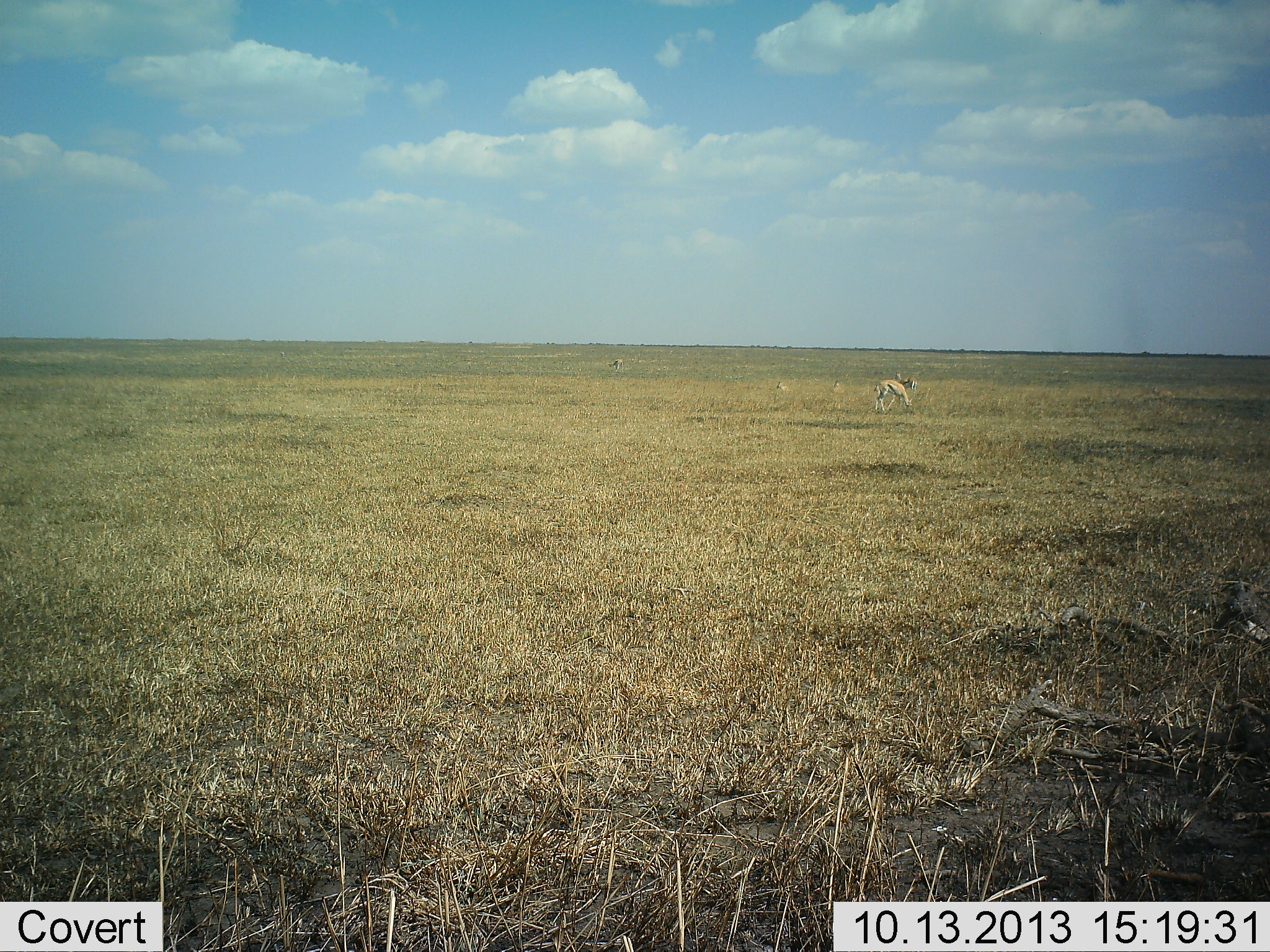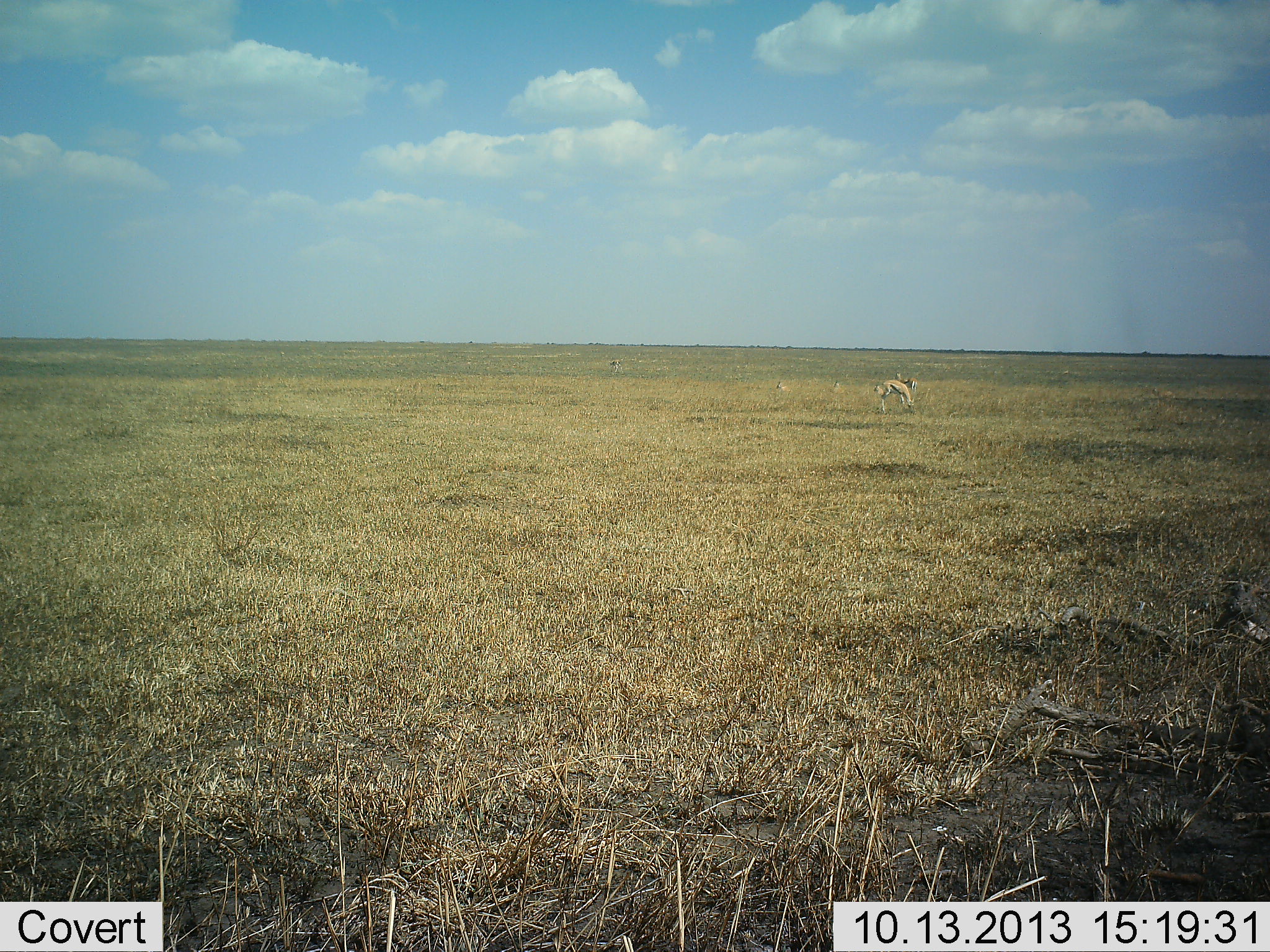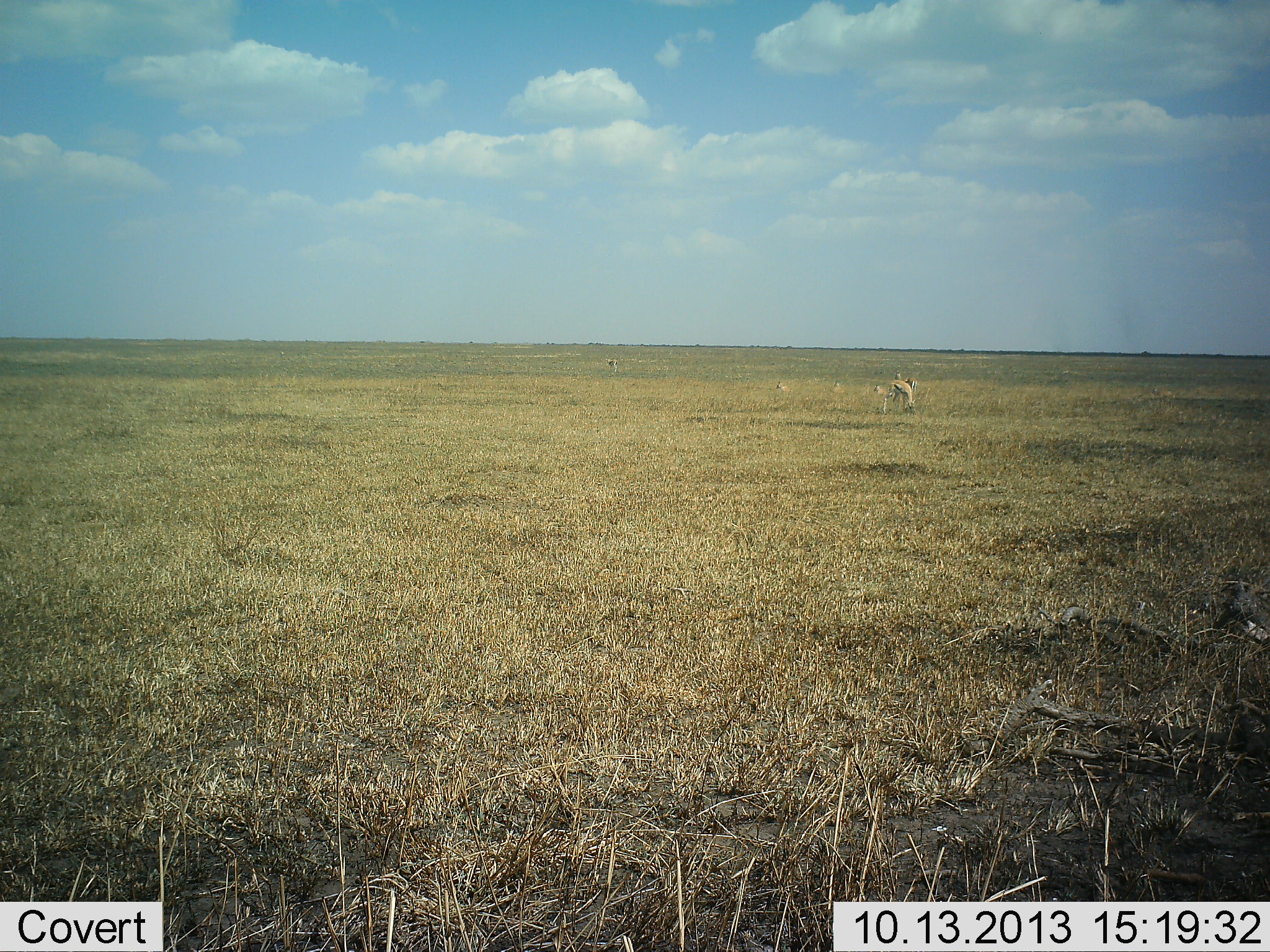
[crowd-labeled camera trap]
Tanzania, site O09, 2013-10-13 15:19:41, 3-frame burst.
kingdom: Animalia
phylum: Chordata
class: Mammalia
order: Artiodactyla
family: Bovidae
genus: Eudorcas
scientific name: Eudorcas thomsonii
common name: thomson's gazelle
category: gazellethomsons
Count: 2.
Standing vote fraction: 38%.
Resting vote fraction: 17%.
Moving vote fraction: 25%.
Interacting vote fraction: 0%.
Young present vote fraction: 0%.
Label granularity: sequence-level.